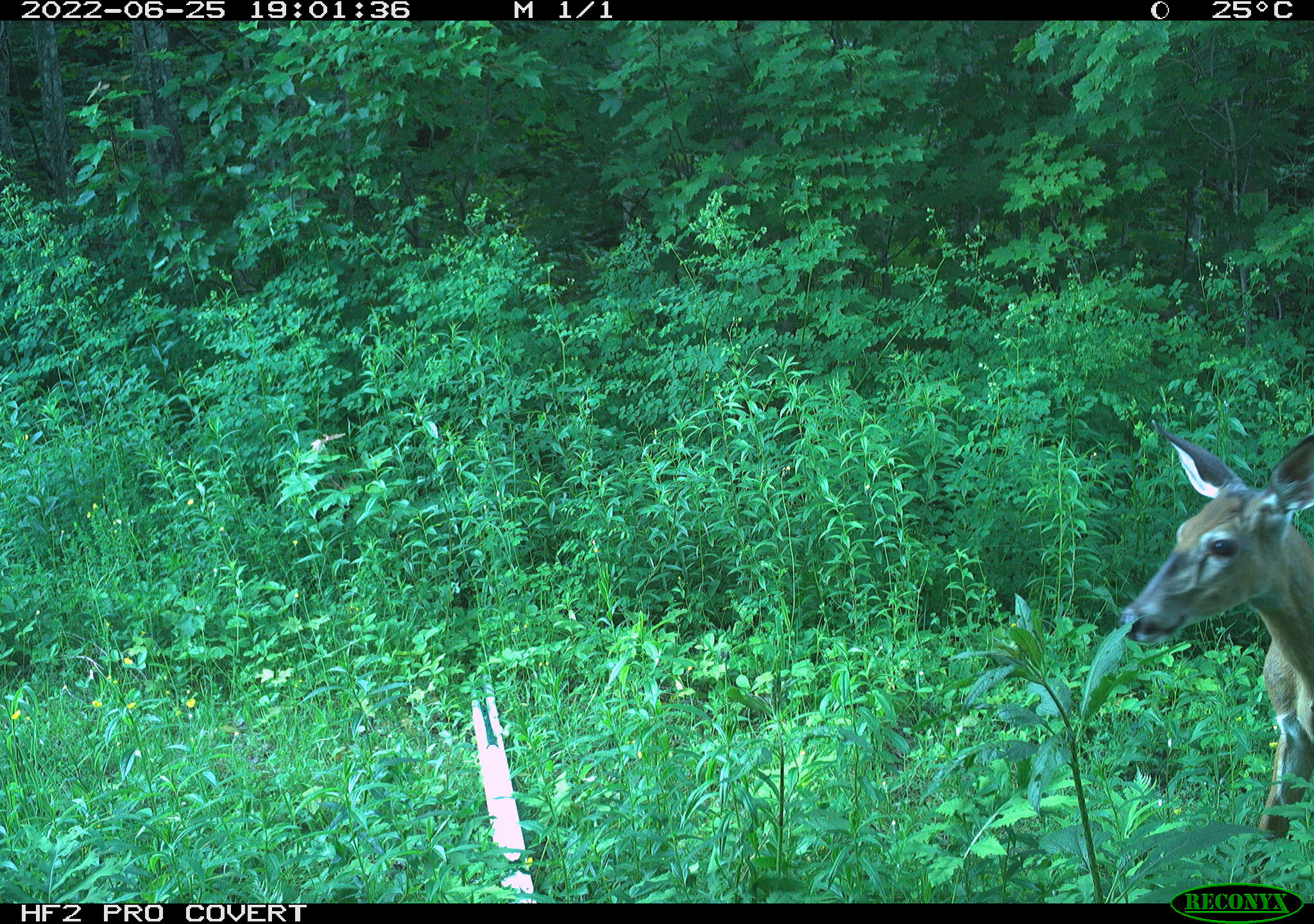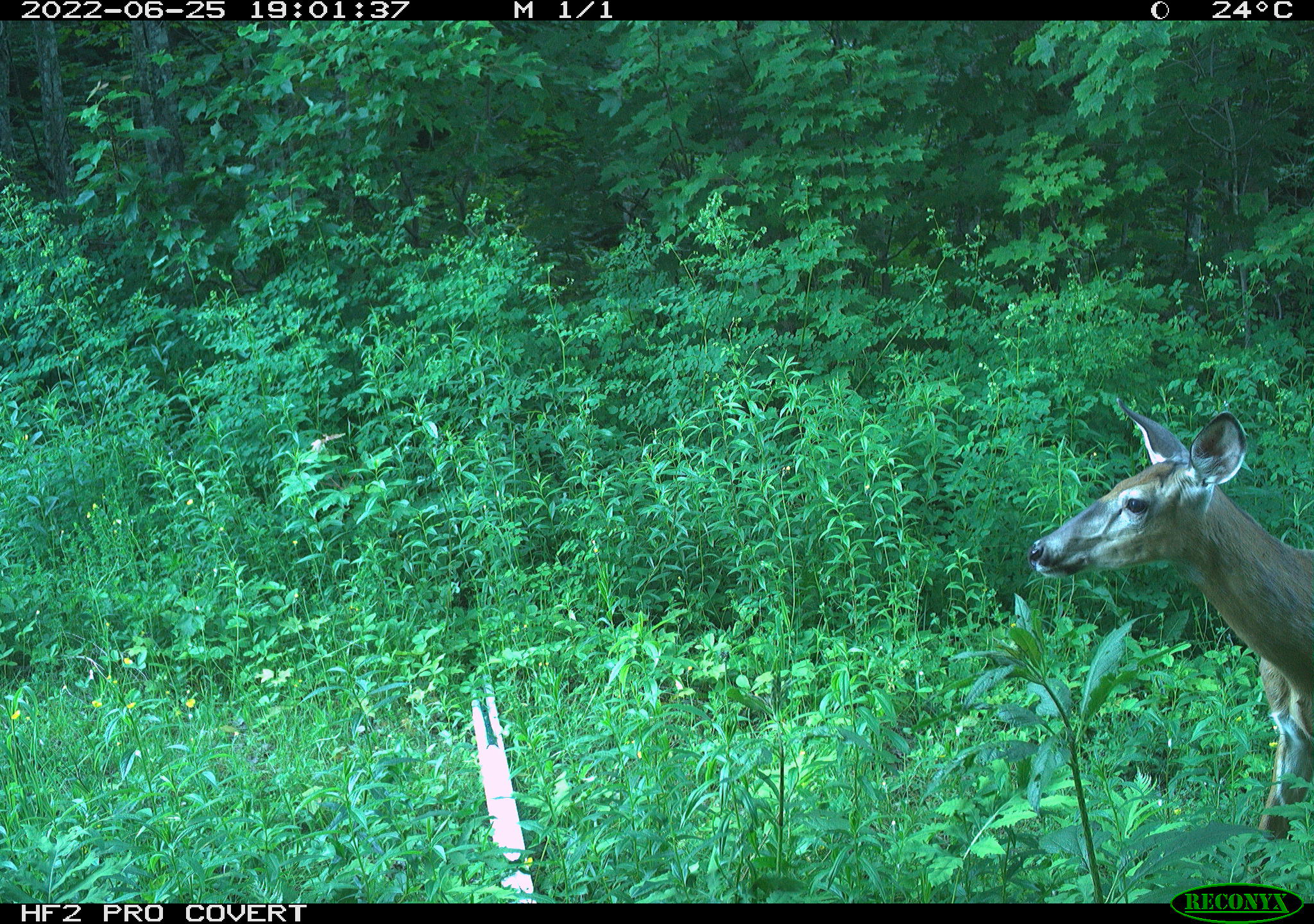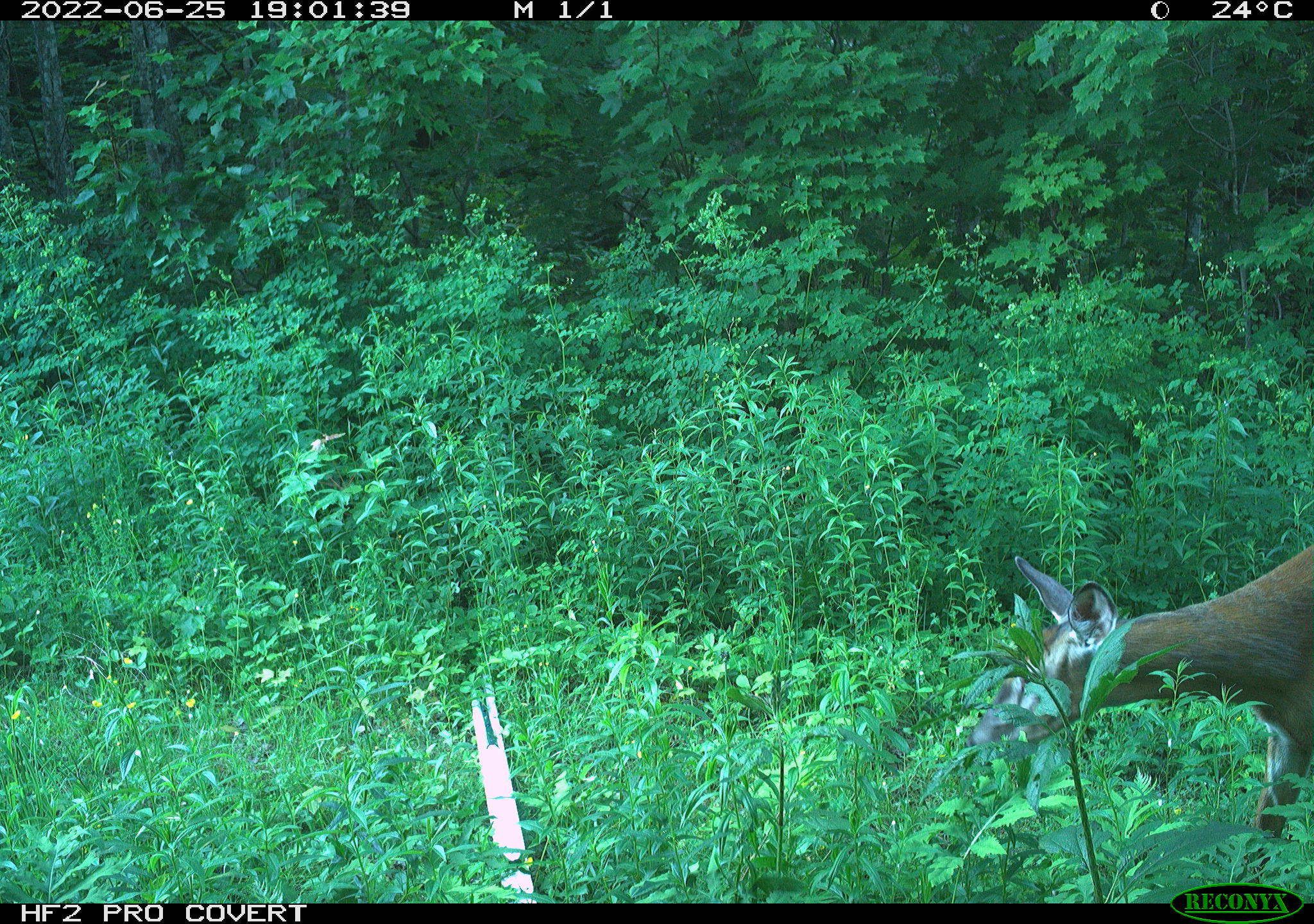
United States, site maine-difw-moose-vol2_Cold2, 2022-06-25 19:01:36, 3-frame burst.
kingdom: Animalia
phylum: Chordata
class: Mammalia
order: Artiodactyla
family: Cervidae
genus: Odocoileus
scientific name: Odocoileus virginianus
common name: white-tailed deer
White-tailed deer (Odocoileus virginianus).